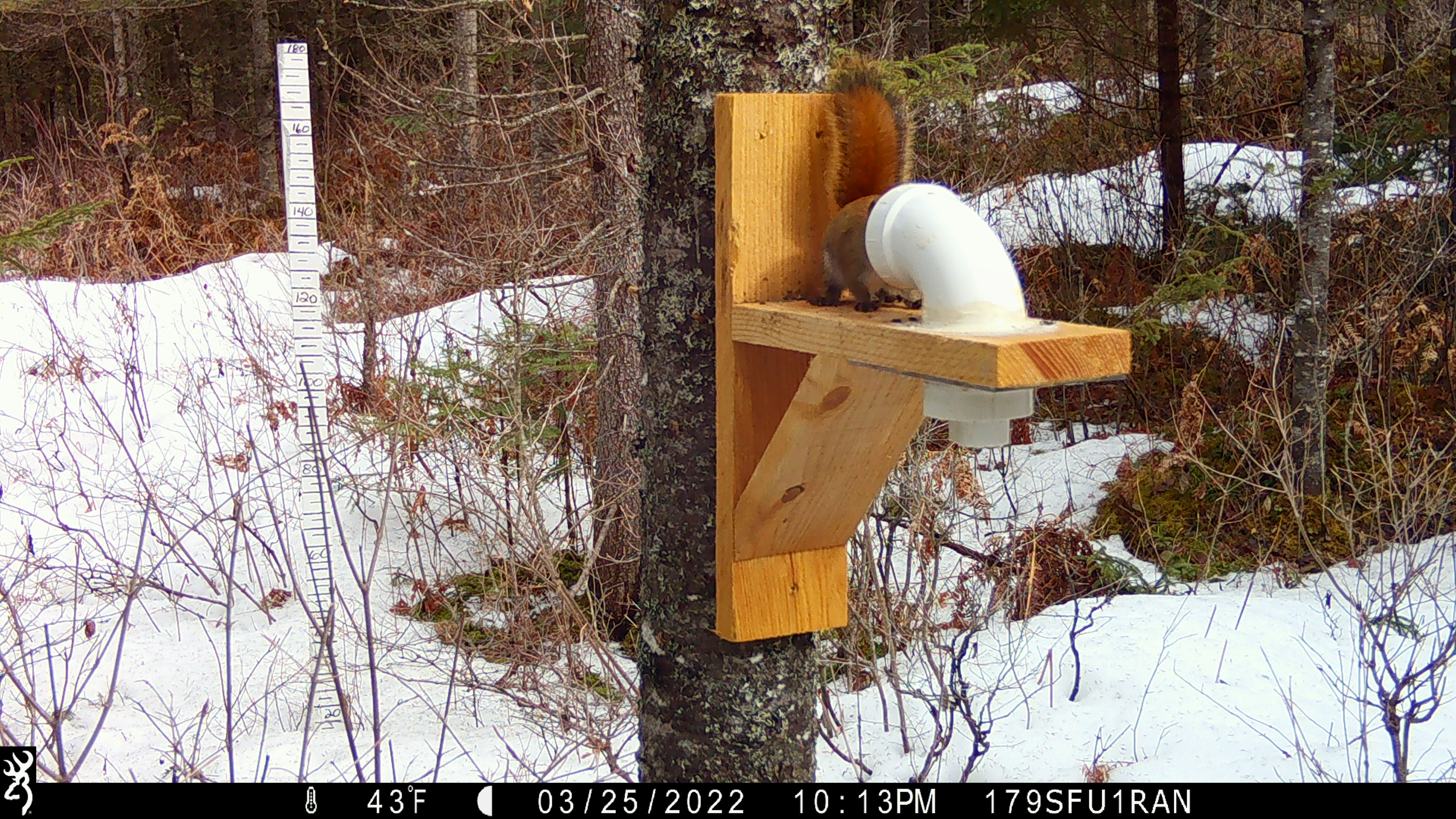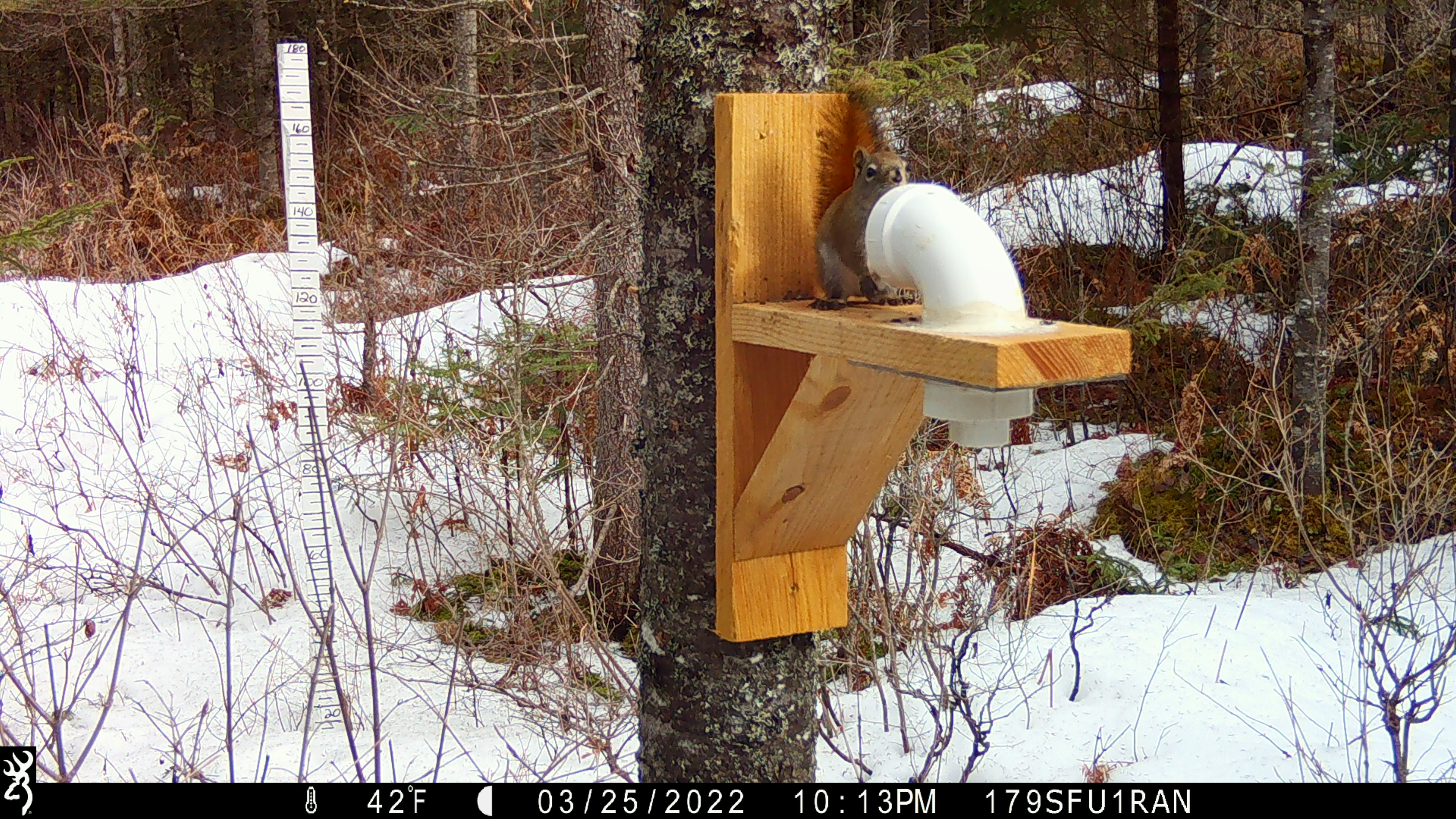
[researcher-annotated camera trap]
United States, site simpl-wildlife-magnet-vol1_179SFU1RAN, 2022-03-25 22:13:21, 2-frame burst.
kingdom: Animalia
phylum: Chordata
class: Mammalia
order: Rodentia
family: Sciuridae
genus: Tamiasciurus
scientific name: Tamiasciurus hudsonicus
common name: red squirrel